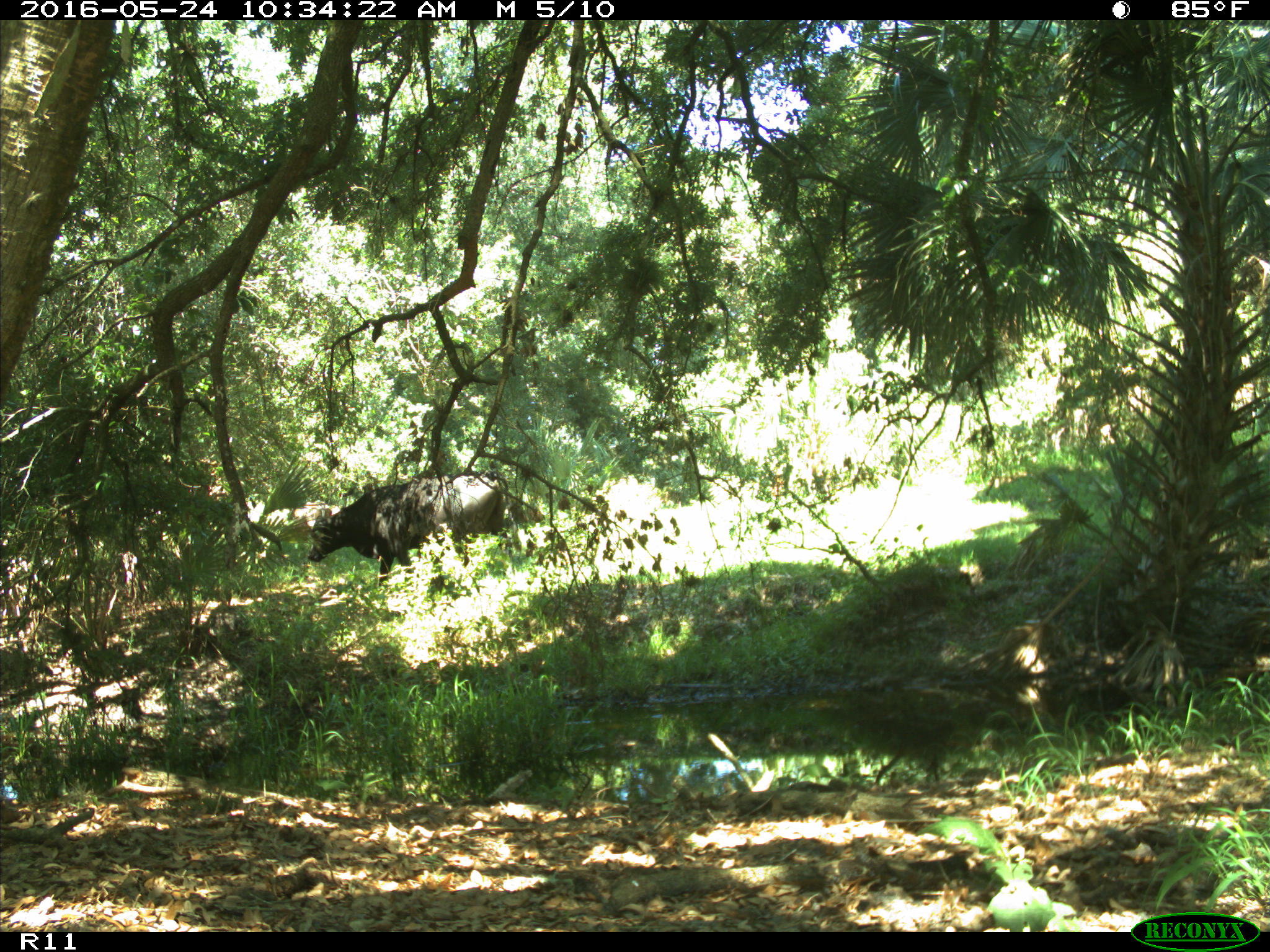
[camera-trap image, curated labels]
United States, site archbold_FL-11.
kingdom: Animalia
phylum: Chordata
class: Mammalia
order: Artiodactyla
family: Bovidae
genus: Bos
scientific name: Bos taurus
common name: domestic cow